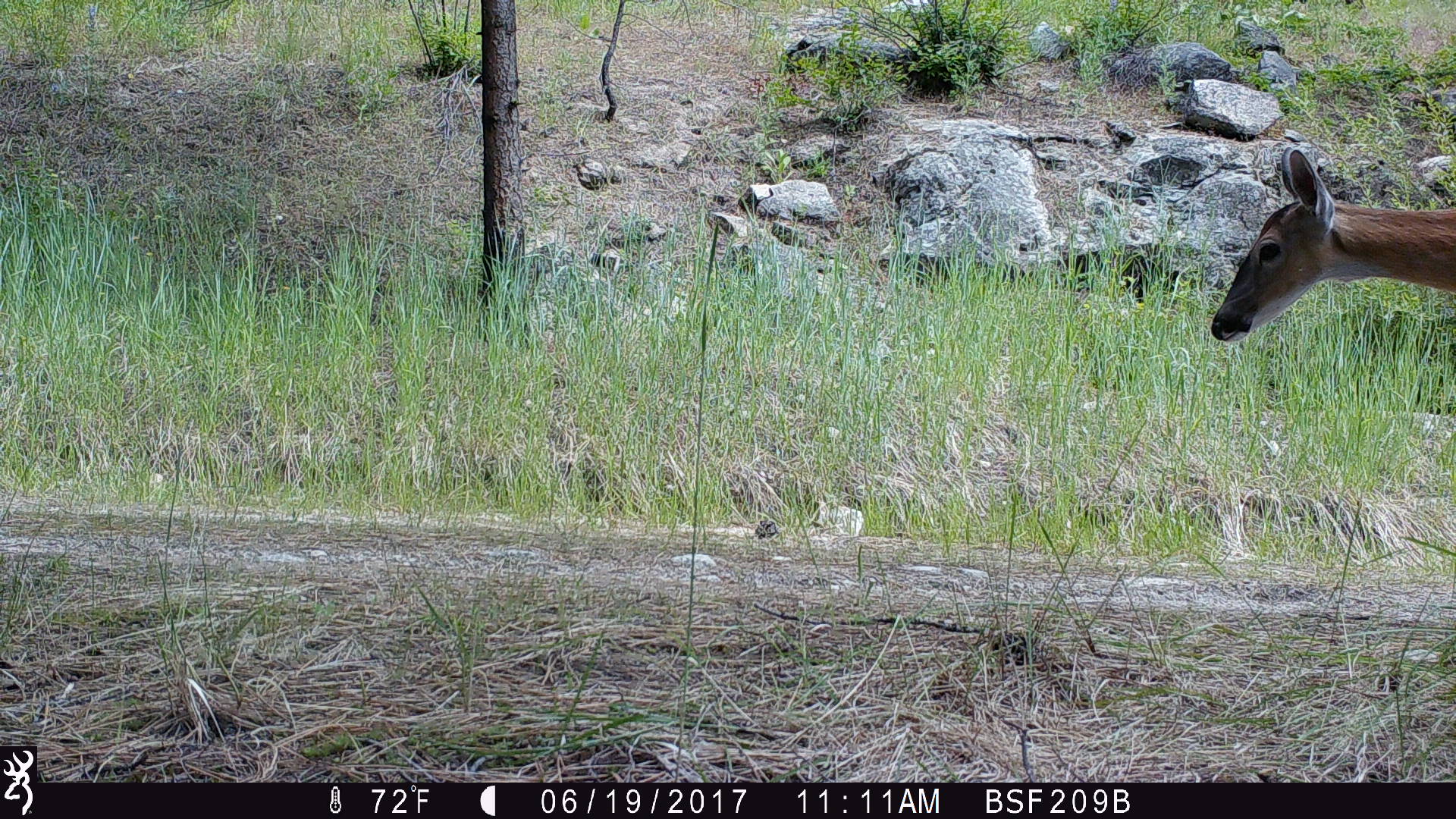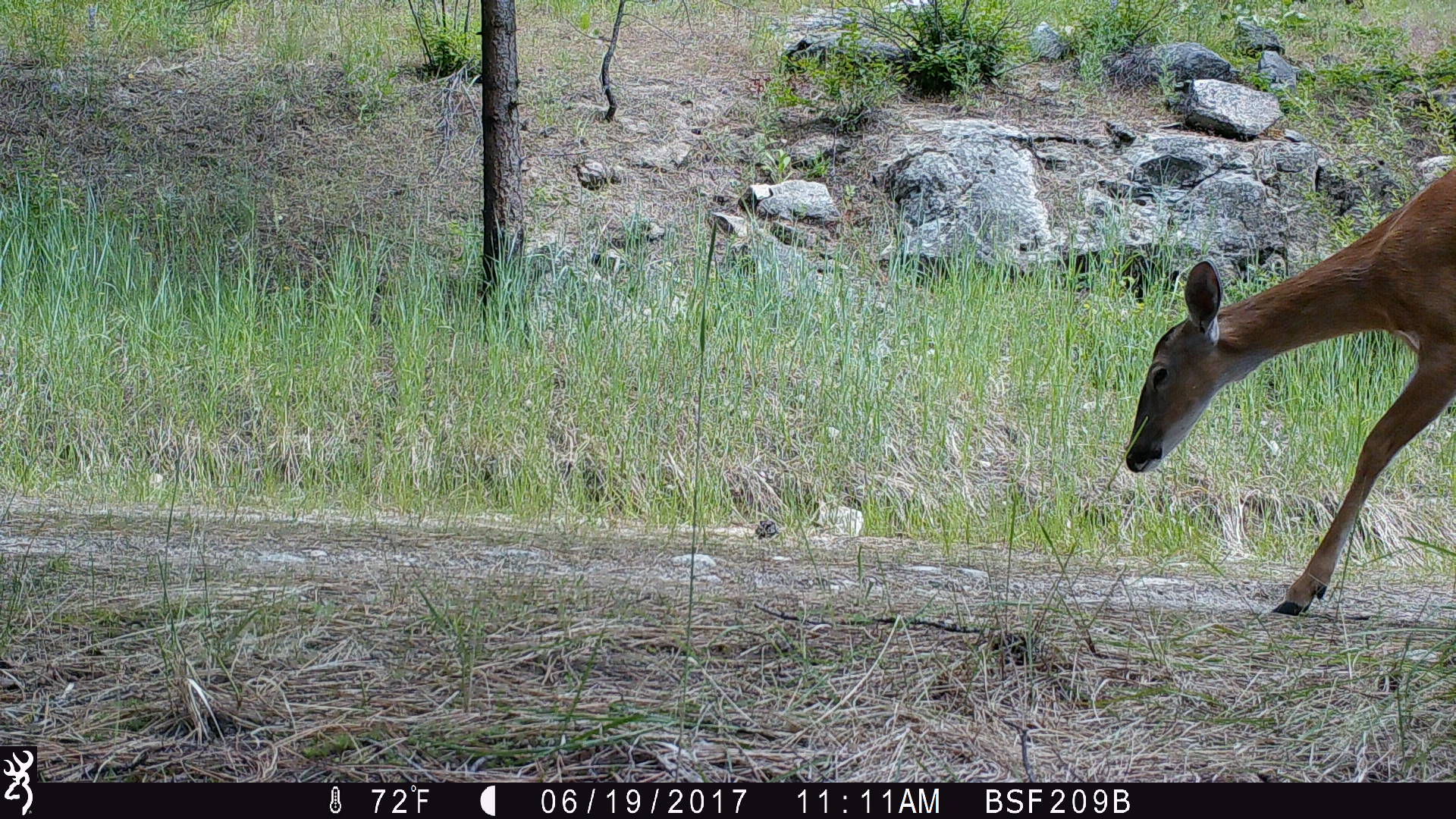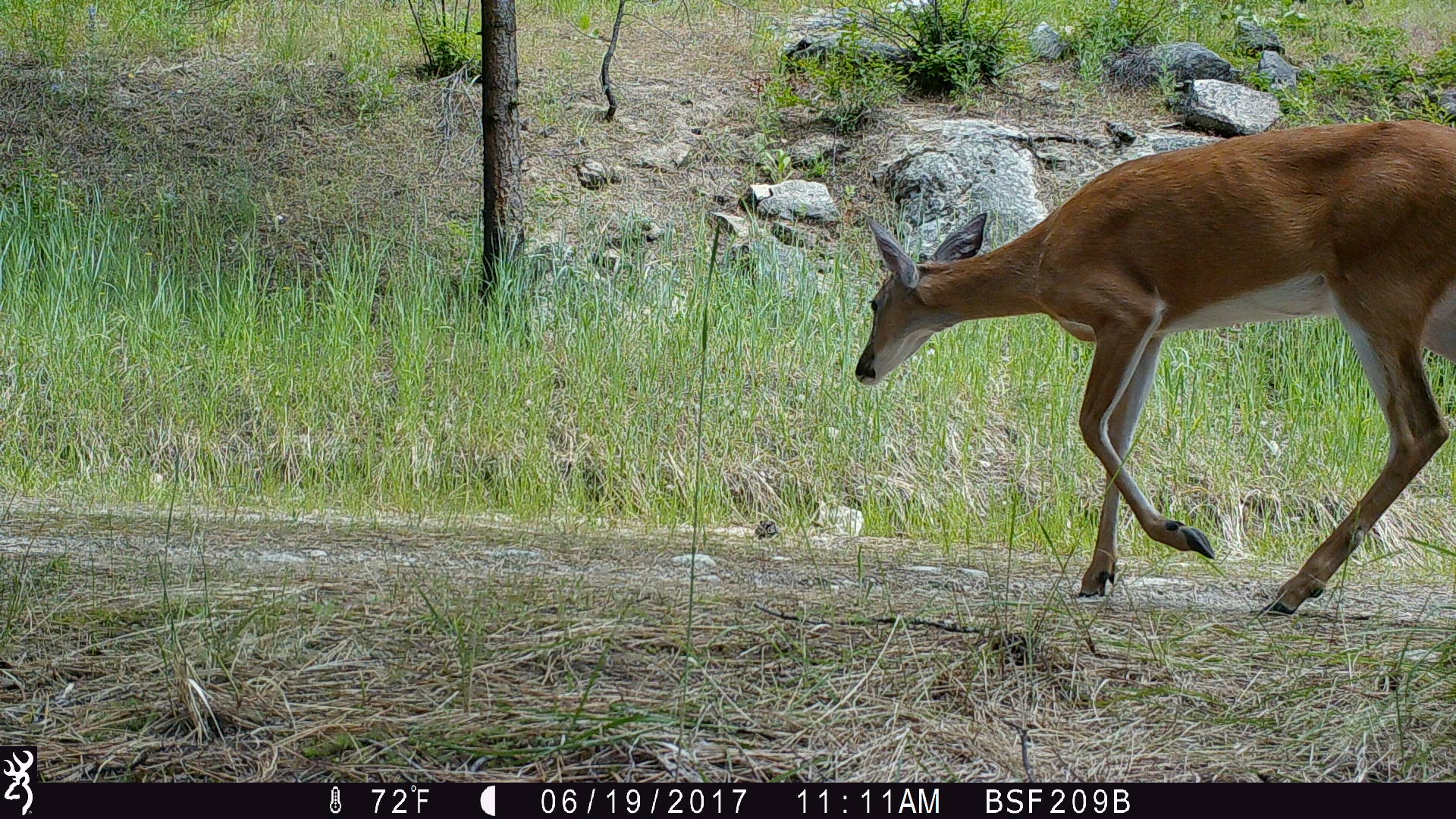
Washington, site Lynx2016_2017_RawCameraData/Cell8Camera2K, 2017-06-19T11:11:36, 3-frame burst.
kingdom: Animalia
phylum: Chordata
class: Mammalia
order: Artiodactyla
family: Cervidae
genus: Odocoileus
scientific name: Odocoileus virginianus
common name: white-tailed deer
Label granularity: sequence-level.